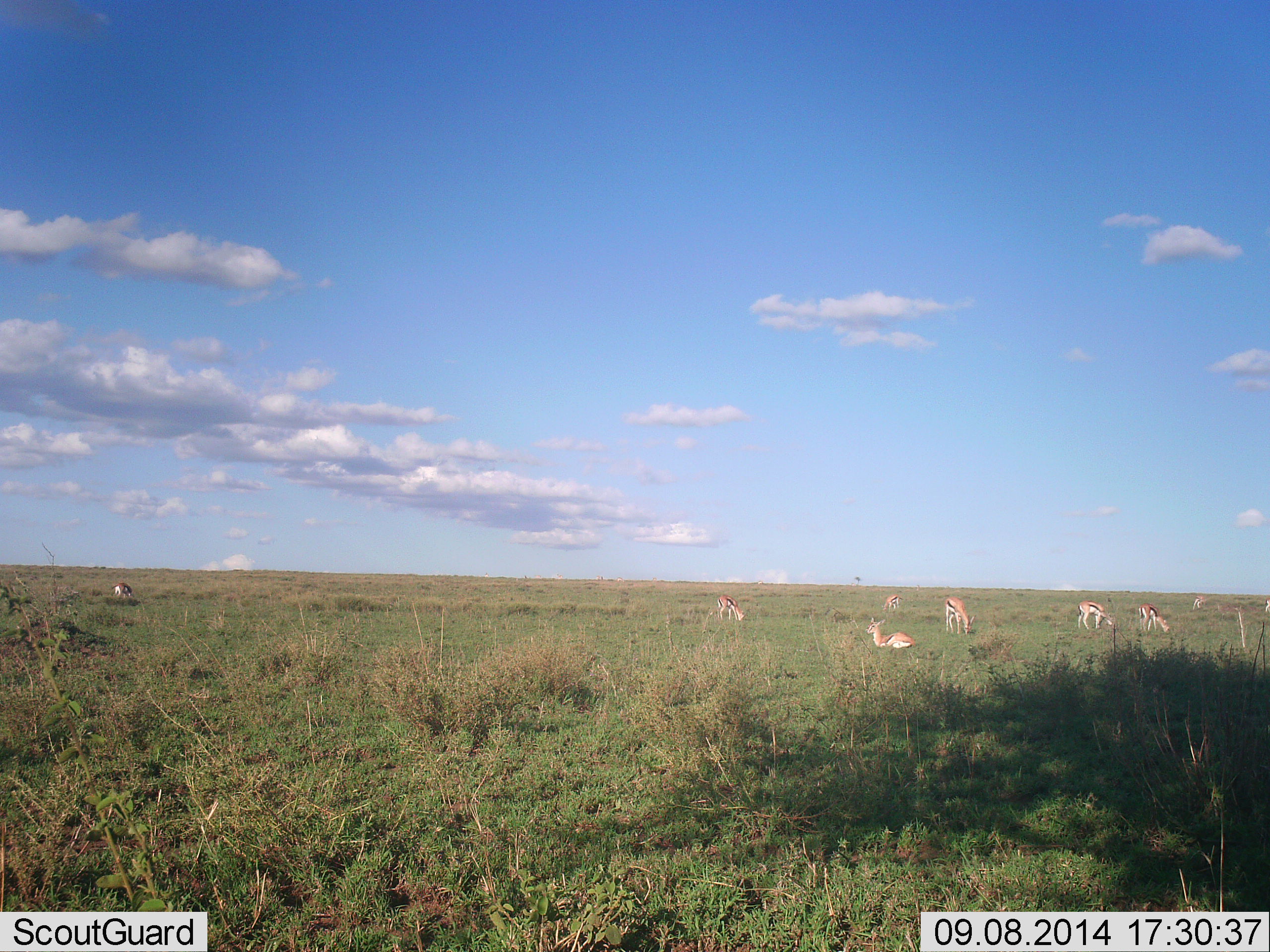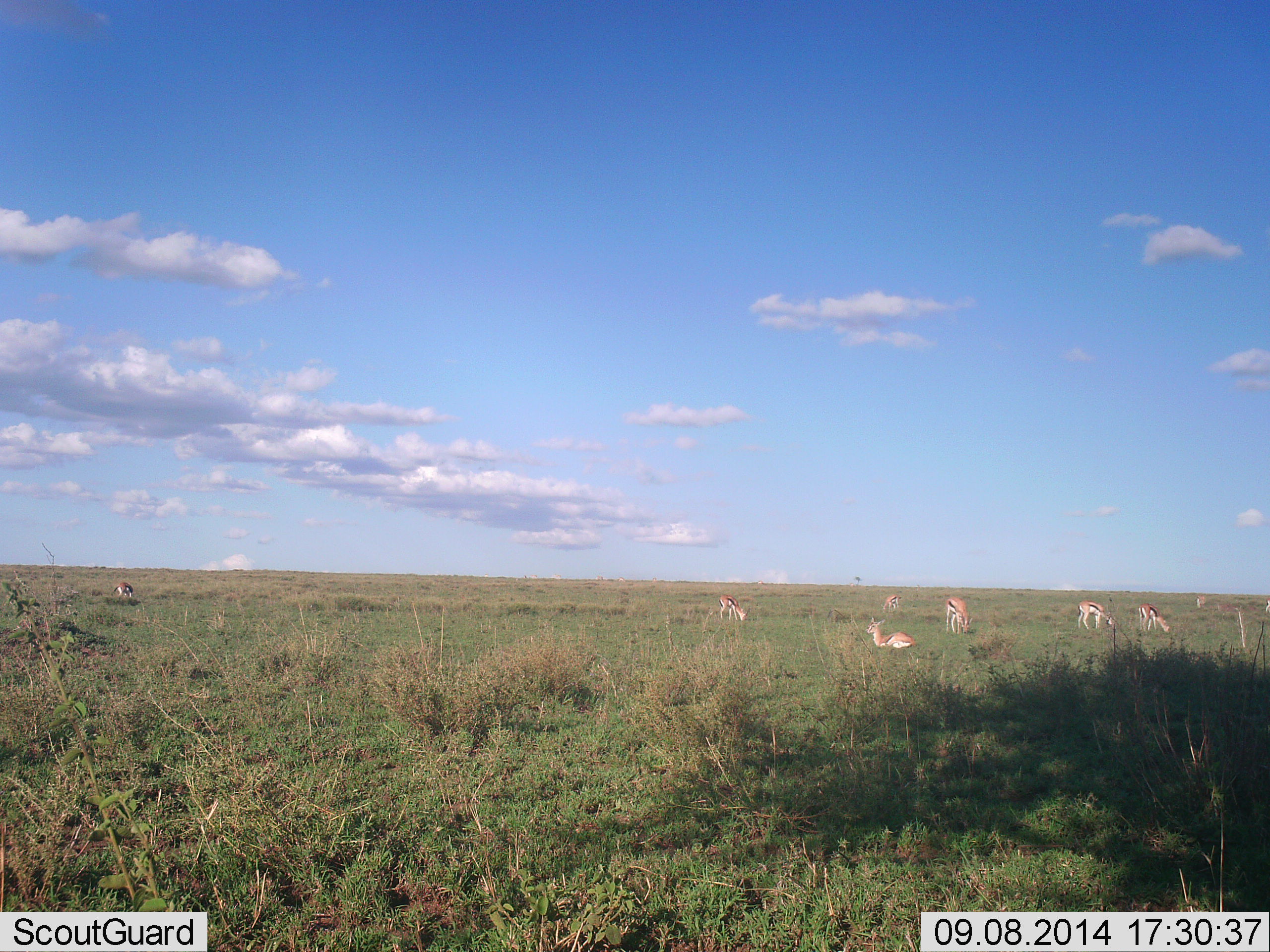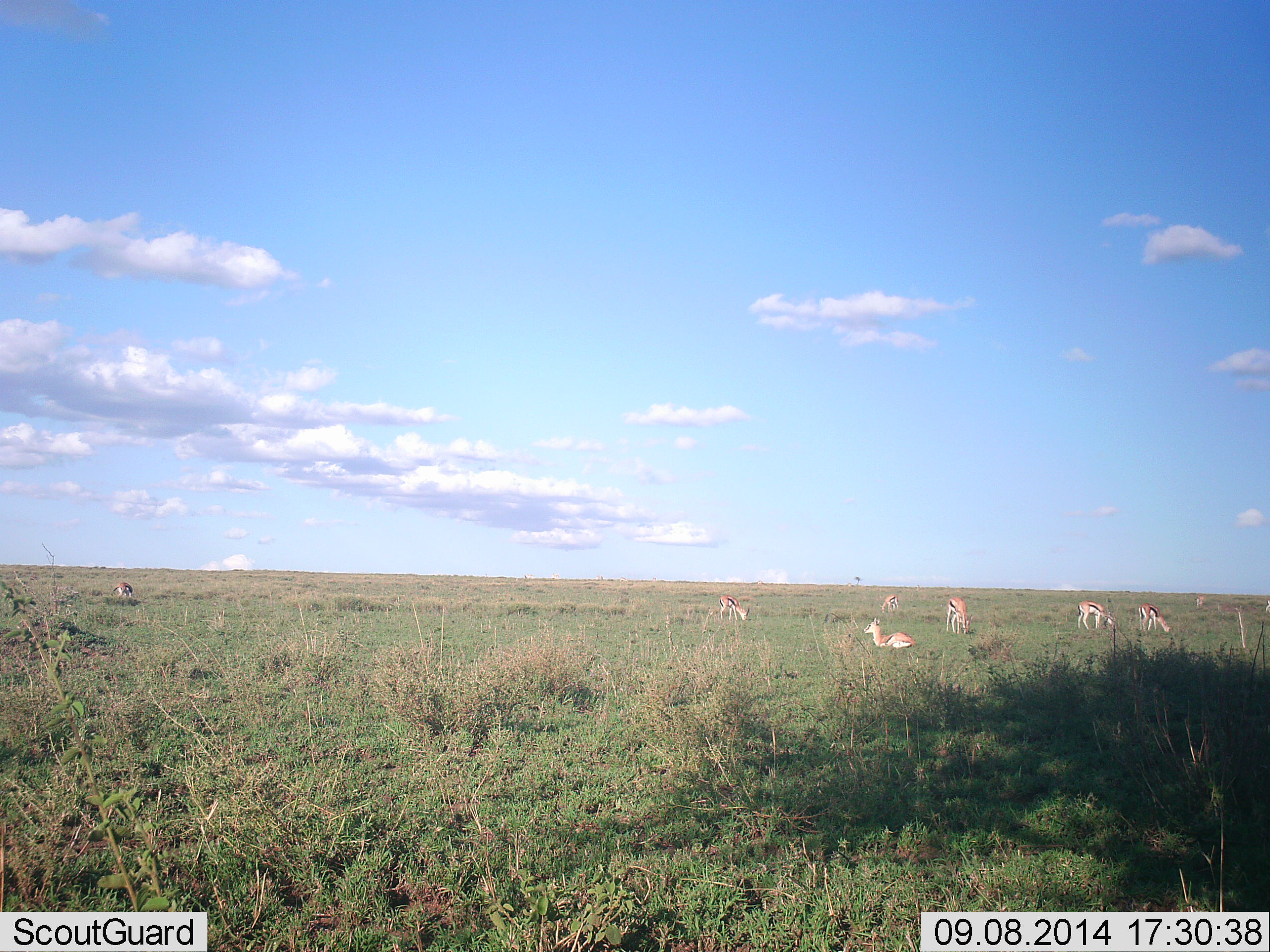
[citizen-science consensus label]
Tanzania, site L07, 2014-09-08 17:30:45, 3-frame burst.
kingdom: Animalia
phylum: Chordata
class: Mammalia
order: Artiodactyla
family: Bovidae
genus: Eudorcas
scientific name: Eudorcas thomsonii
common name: thomson's gazelle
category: gazellethomsons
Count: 9.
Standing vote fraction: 50%.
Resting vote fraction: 50%.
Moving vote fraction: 0%.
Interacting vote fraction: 0%.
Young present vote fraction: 0%.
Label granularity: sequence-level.